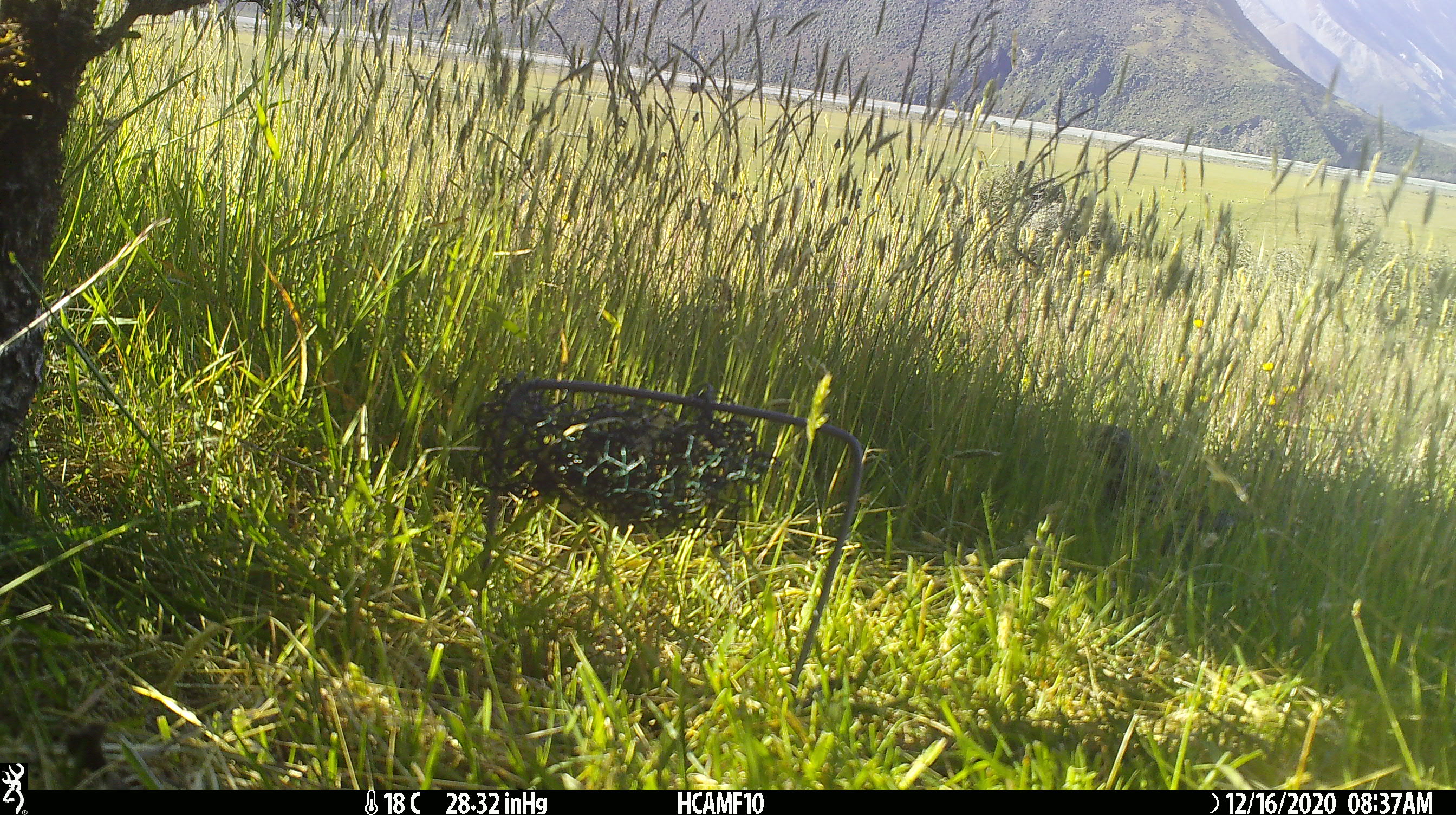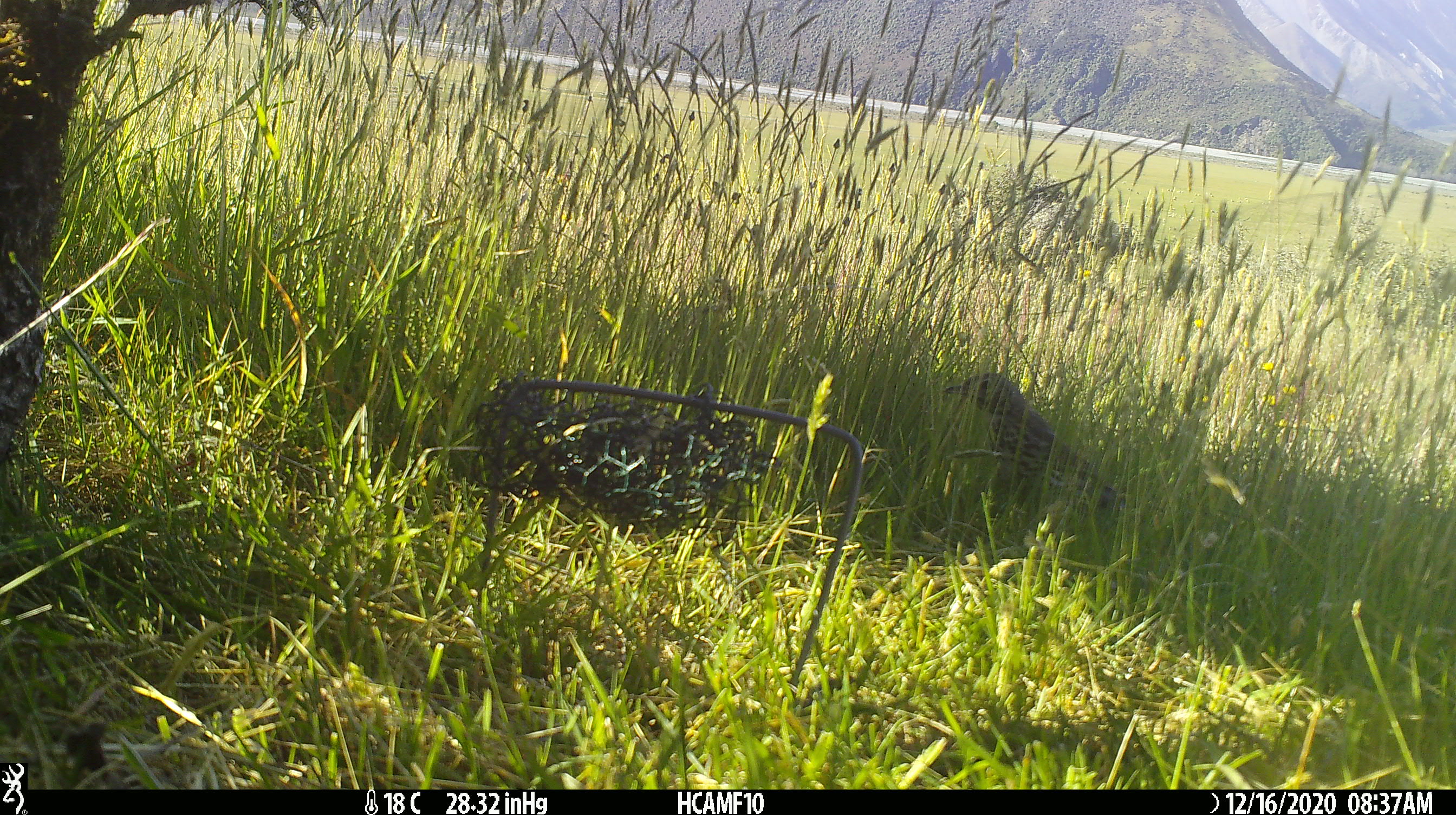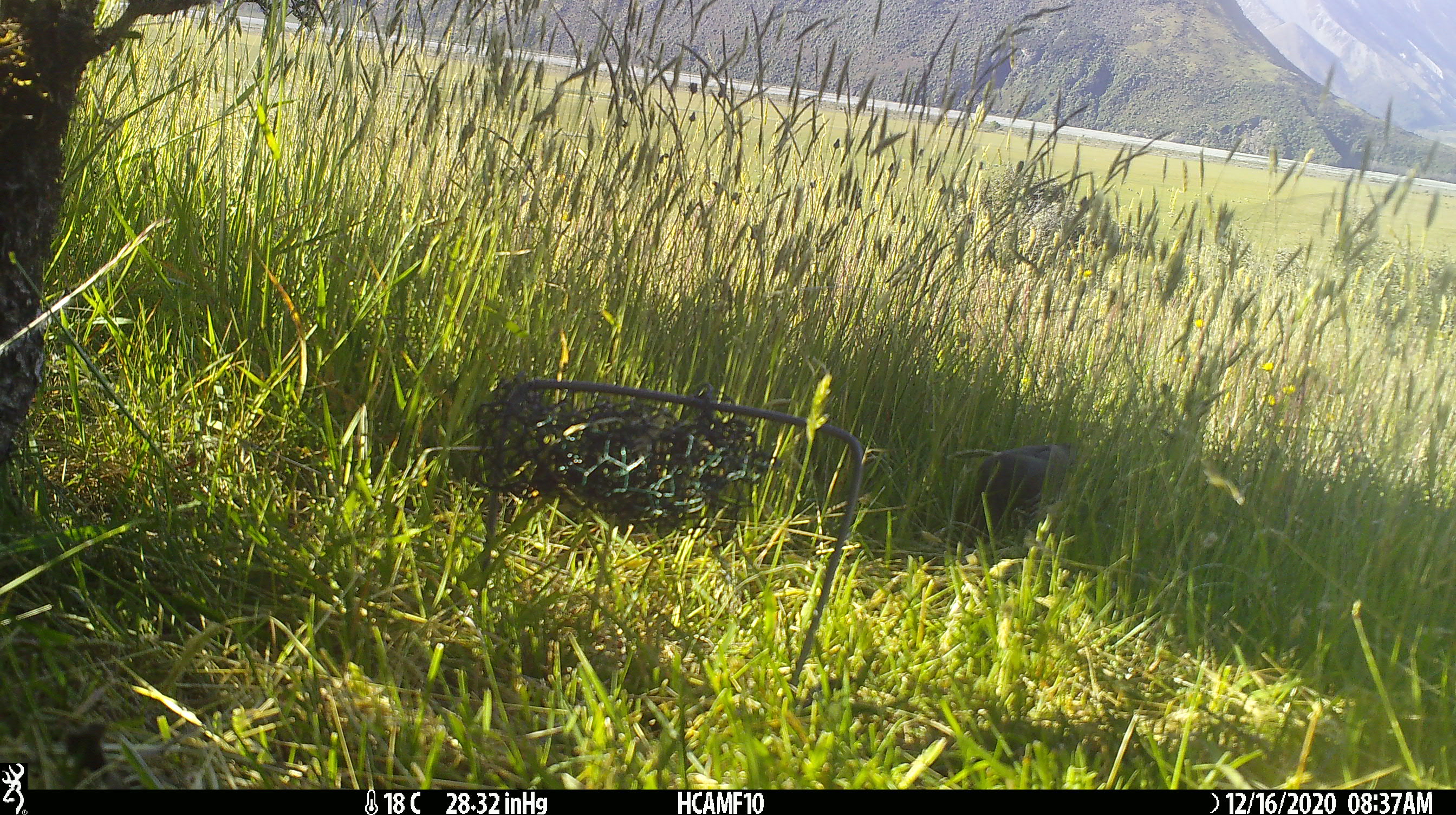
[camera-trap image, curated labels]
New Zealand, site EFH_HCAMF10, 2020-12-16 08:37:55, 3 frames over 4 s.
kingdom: Animalia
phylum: Chordata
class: Aves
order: Passeriformes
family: Emberizidae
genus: Emberiza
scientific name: Emberiza citrinella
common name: yellowhammer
Yellowhammer (Emberiza citrinella).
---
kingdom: Animalia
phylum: Chordata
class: Aves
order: Passeriformes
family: Turdidae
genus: Turdus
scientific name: Turdus philomelos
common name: song thrush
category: thrush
Thrush (song thrush) (Turdus philomelos).